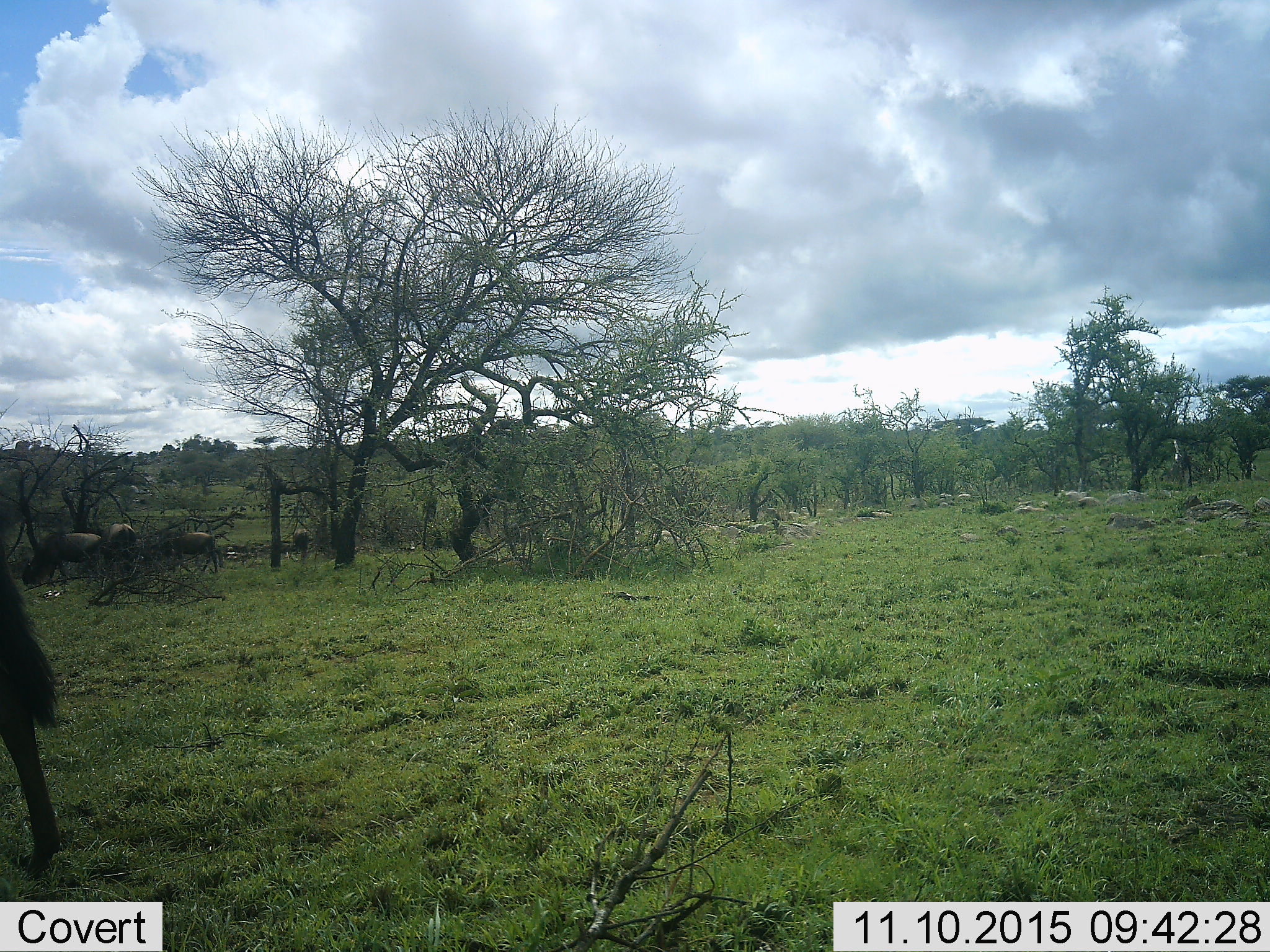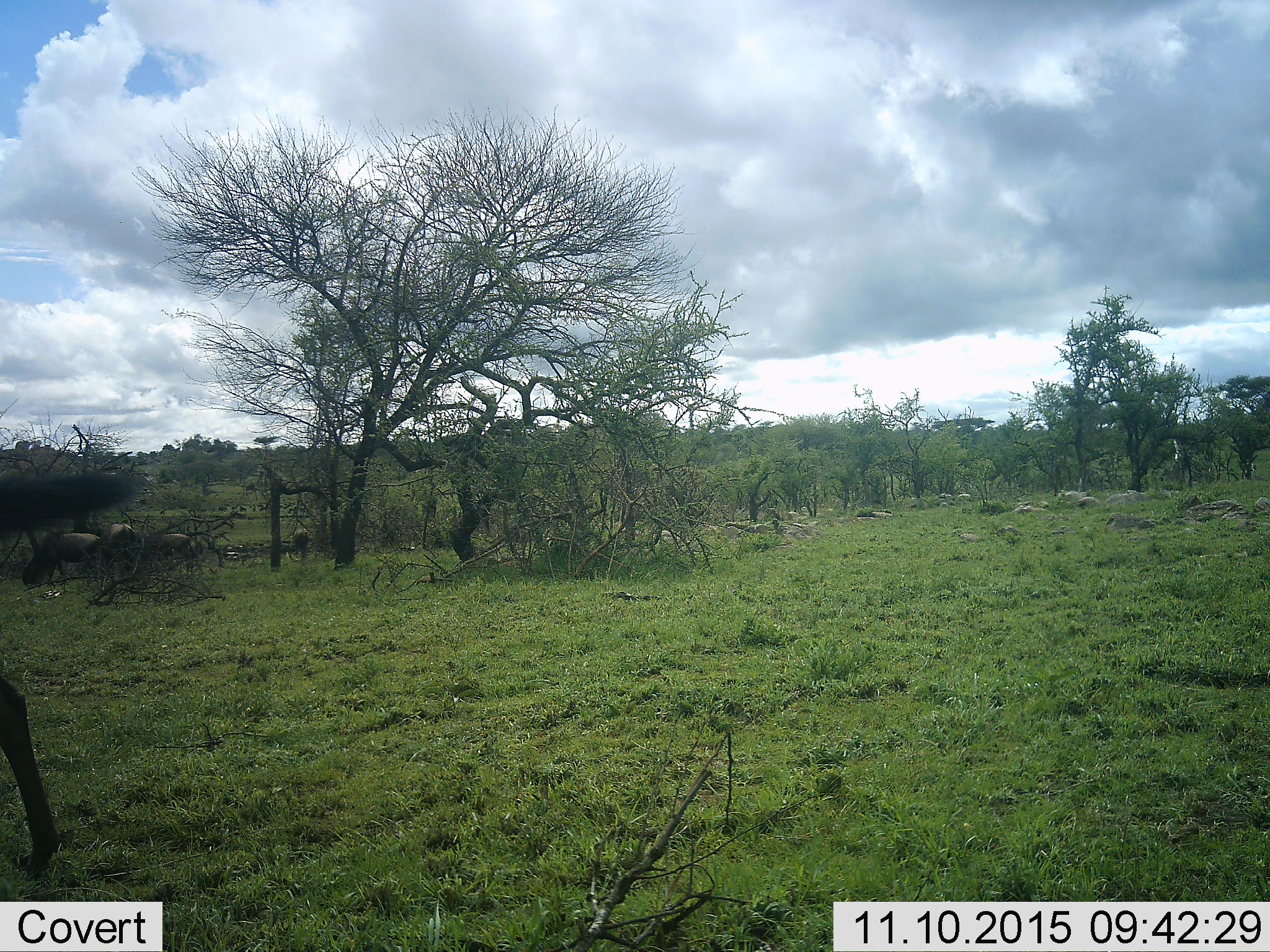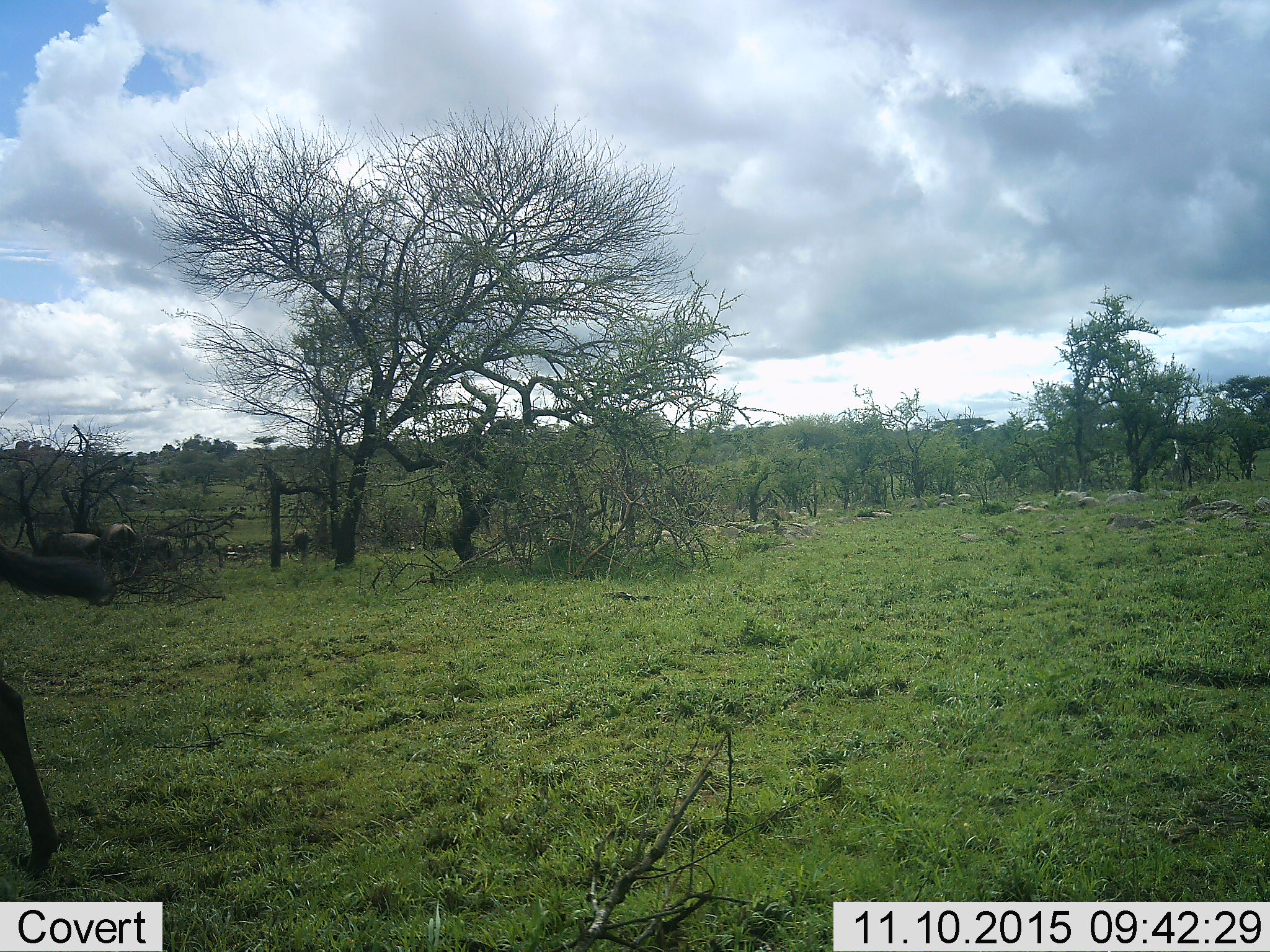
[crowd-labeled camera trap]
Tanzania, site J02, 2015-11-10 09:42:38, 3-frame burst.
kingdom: Animalia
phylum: Chordata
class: Mammalia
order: Artiodactyla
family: Bovidae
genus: Connochaetes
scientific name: Connochaetes taurinus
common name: blue wildebeest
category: wildebeest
Wildebeest (blue wildebeest) (Connochaetes taurinus), count 5. Behavior (volunteer vote fractions): standing 33%, resting 0%, moving 33%, interacting 0%. Young present (vote fraction): 0%. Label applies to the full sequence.